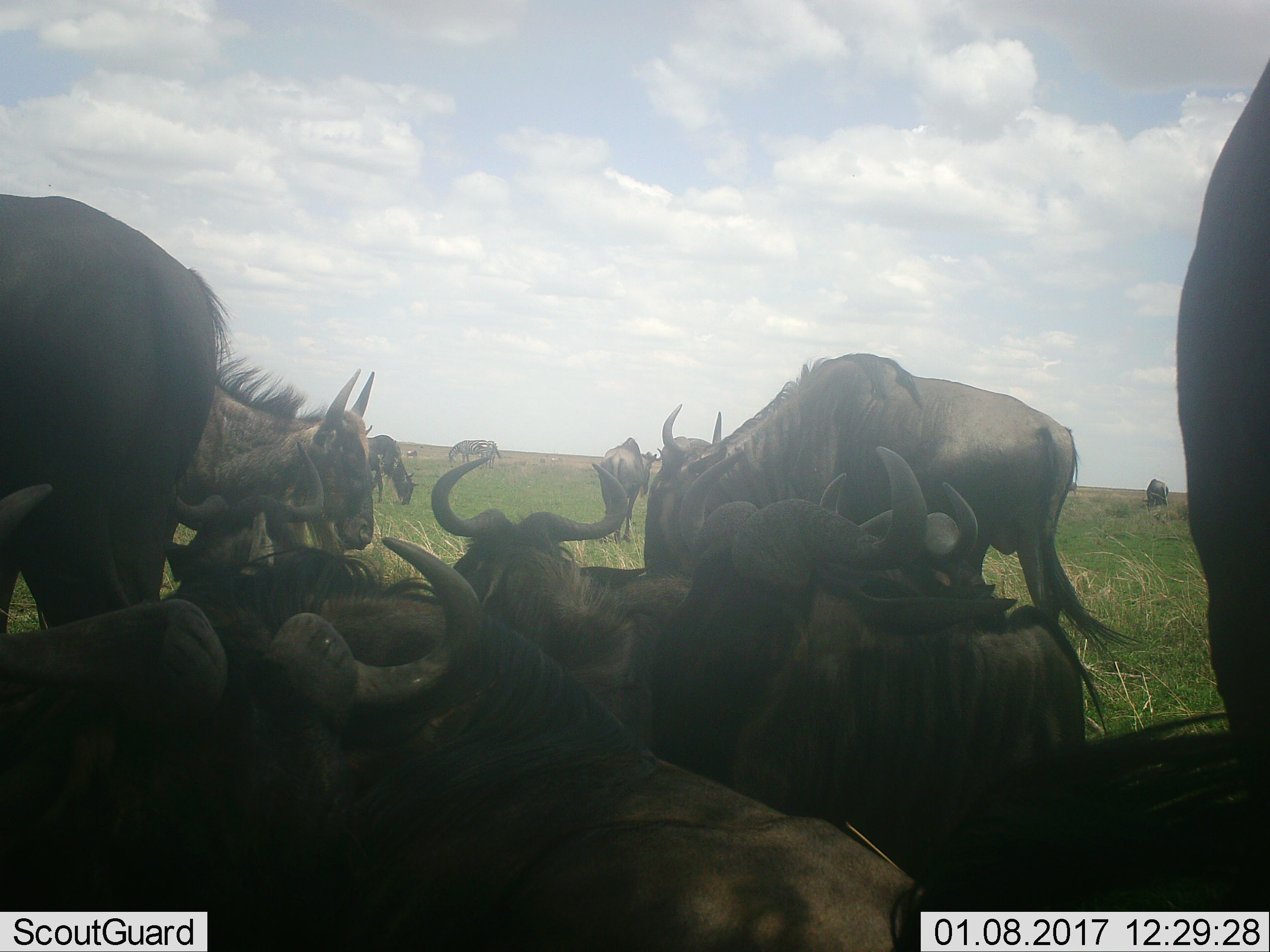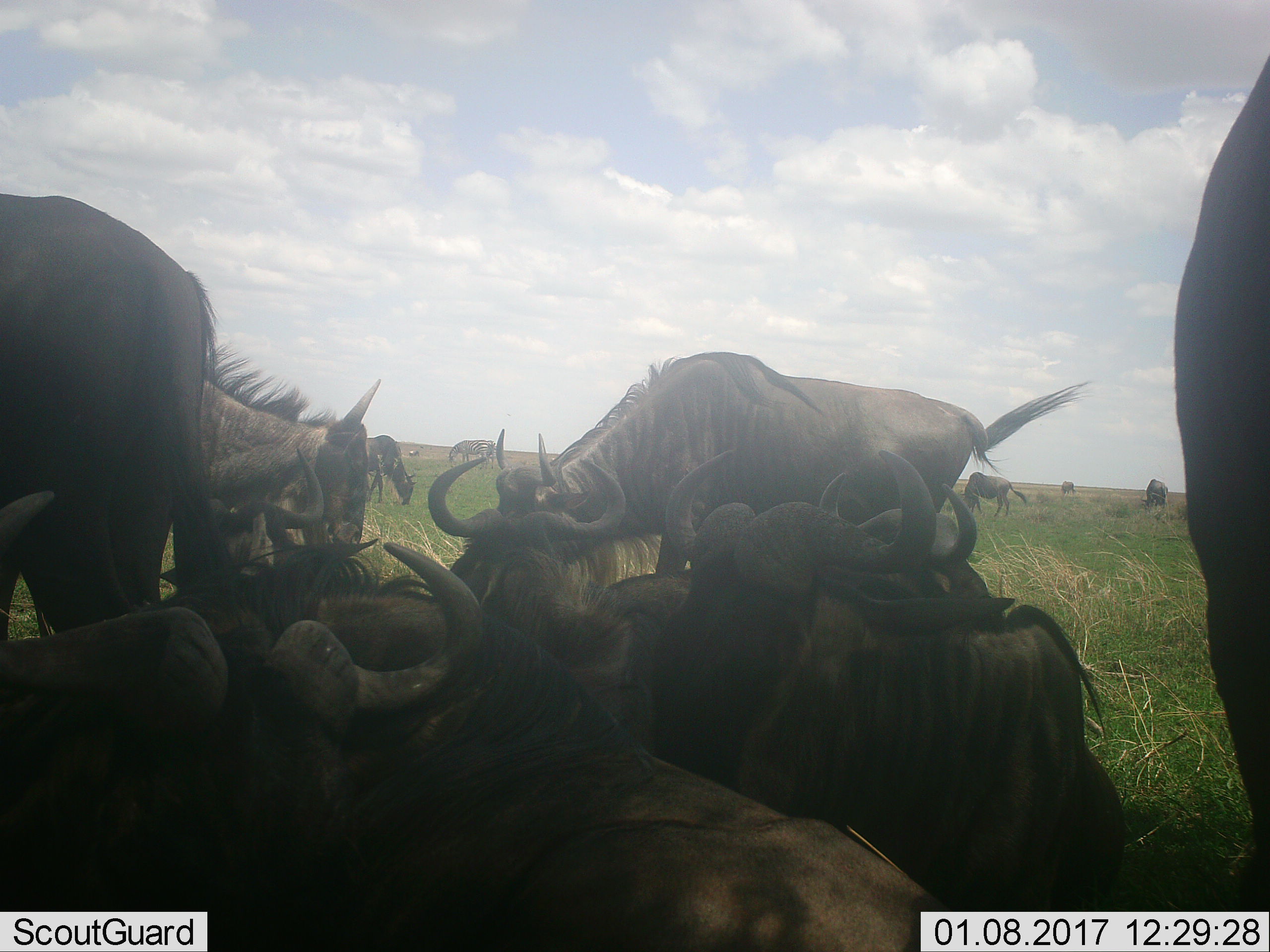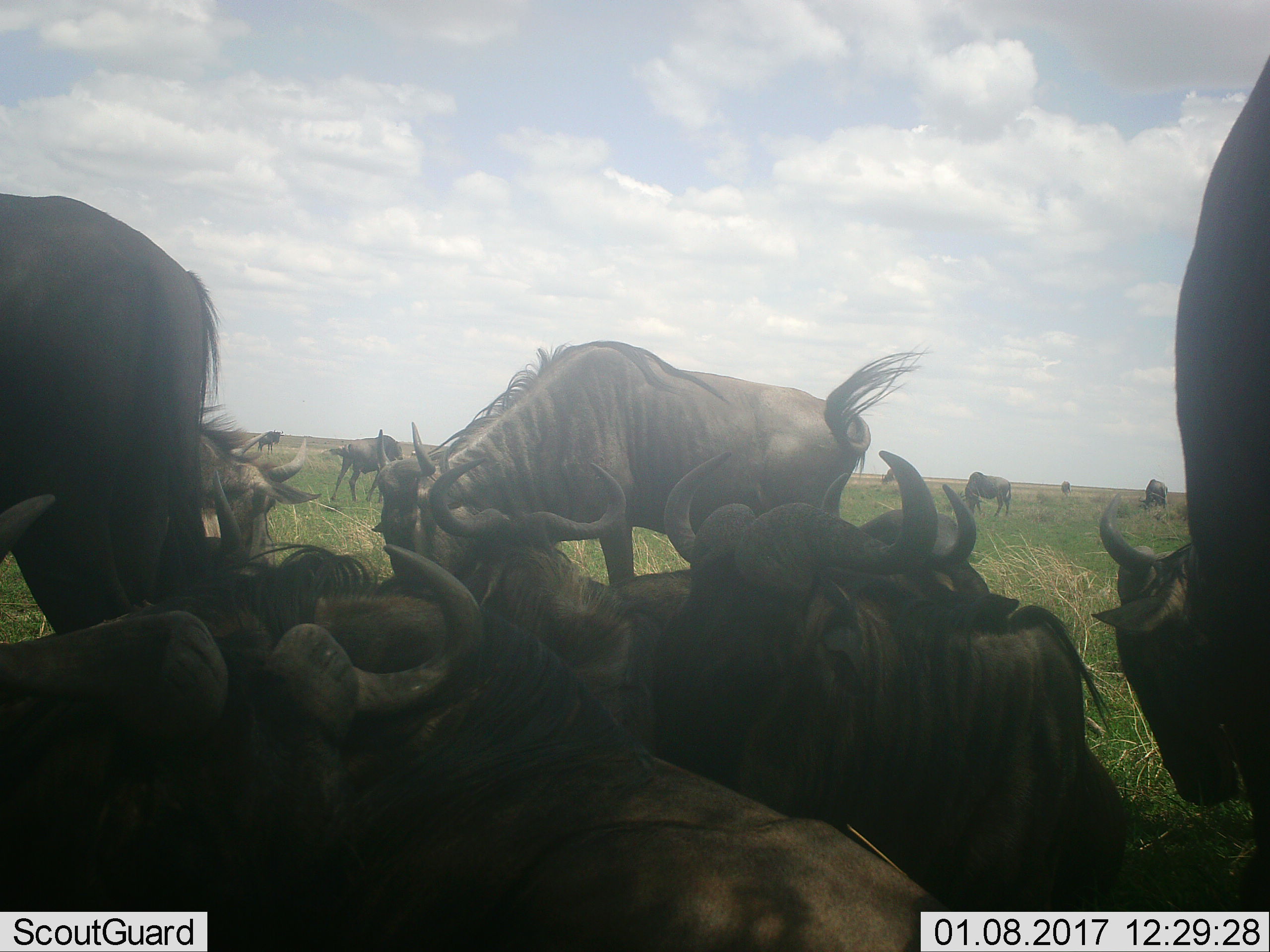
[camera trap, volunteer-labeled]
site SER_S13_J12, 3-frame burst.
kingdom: Animalia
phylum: Chordata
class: Mammalia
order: Artiodactyla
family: Bovidae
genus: Connochaetes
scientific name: Connochaetes taurinus taurinus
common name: blue wildebeest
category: wildebeestblue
Wildebeestblue (blue wildebeest) (Connochaetes taurinus taurinus), count 11-50. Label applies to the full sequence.